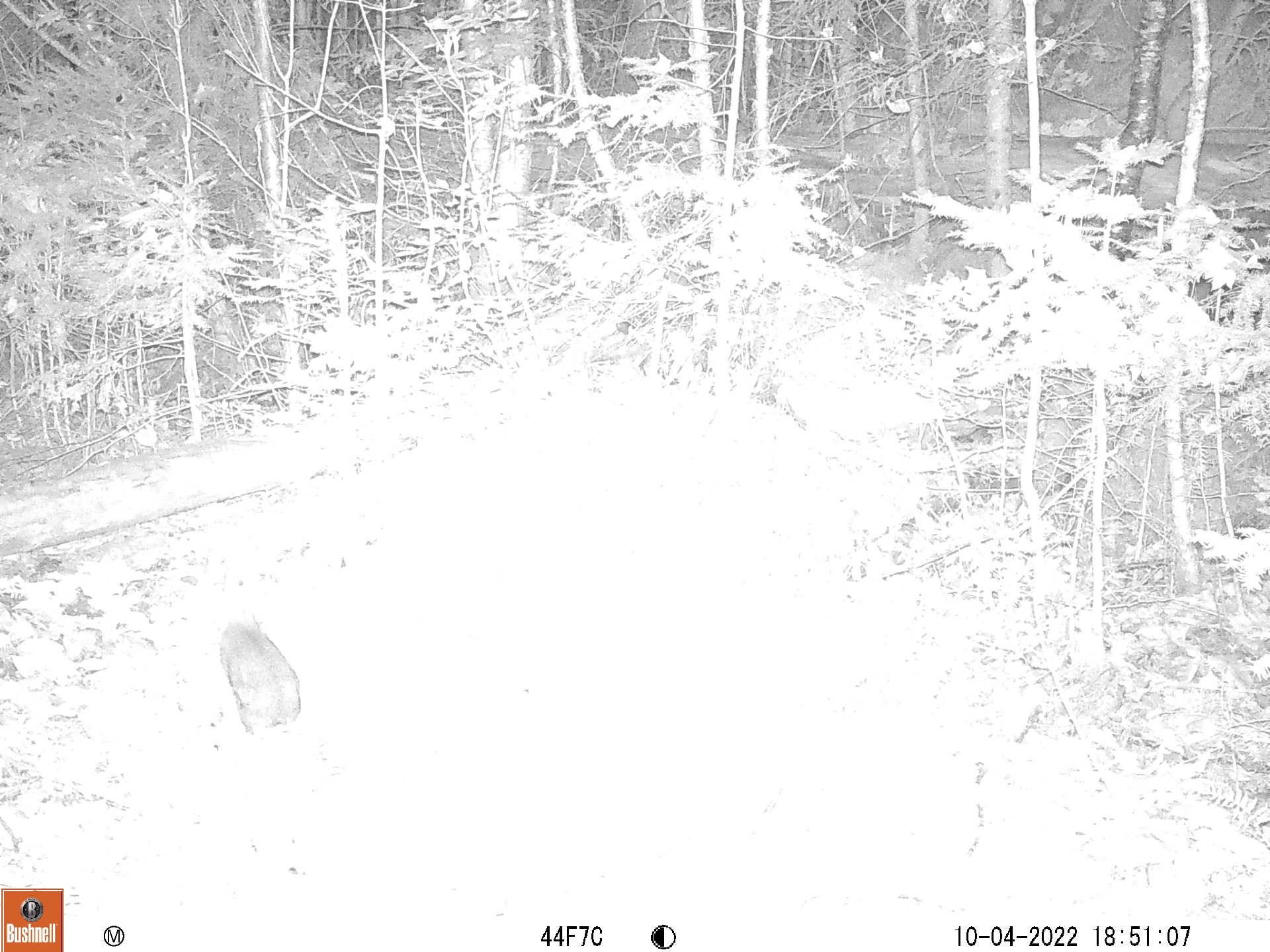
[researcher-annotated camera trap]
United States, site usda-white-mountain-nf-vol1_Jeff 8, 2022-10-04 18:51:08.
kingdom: Animalia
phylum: Chordata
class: Mammalia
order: Lagomorpha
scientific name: Lagomorpha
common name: rabbit or hare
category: rabbit or hare sp.